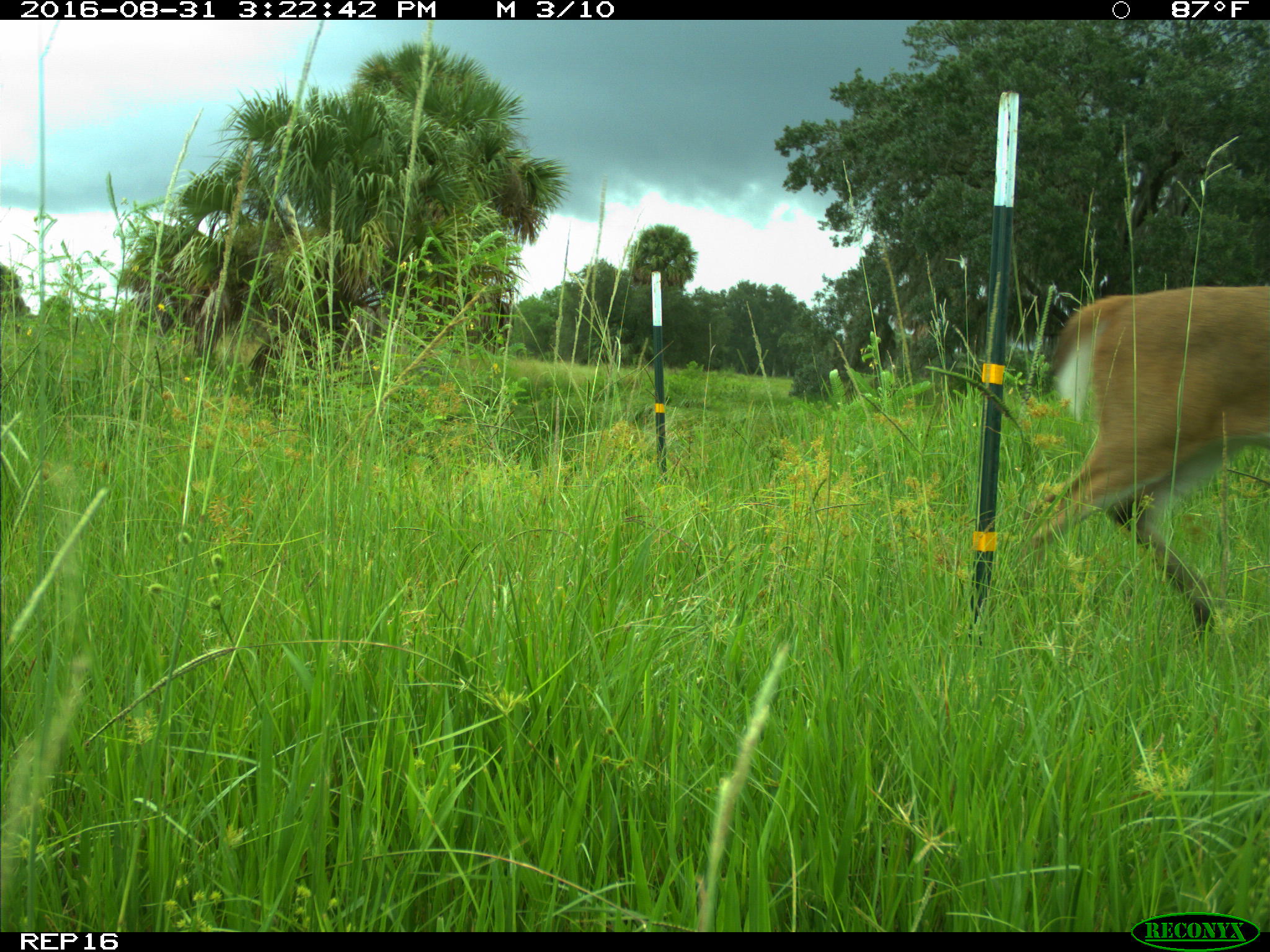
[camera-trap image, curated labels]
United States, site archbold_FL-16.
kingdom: Animalia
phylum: Chordata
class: Mammalia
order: Artiodactyla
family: Cervidae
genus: Odocoileus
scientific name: Odocoileus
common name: deer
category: unidentified deer